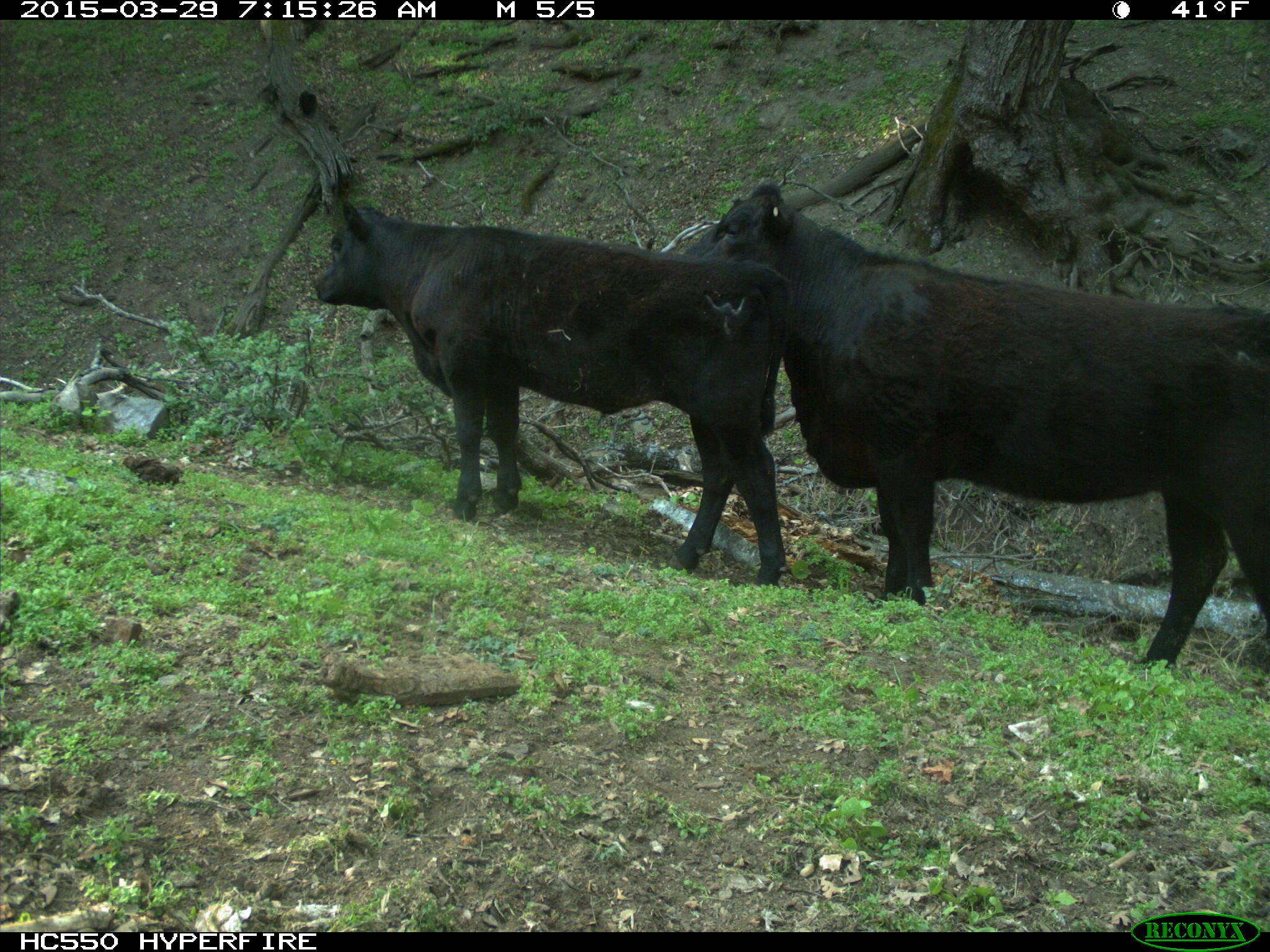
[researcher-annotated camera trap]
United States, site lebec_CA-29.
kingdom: Animalia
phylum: Chordata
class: Mammalia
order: Artiodactyla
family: Bovidae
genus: Bos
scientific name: Bos taurus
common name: domestic cow